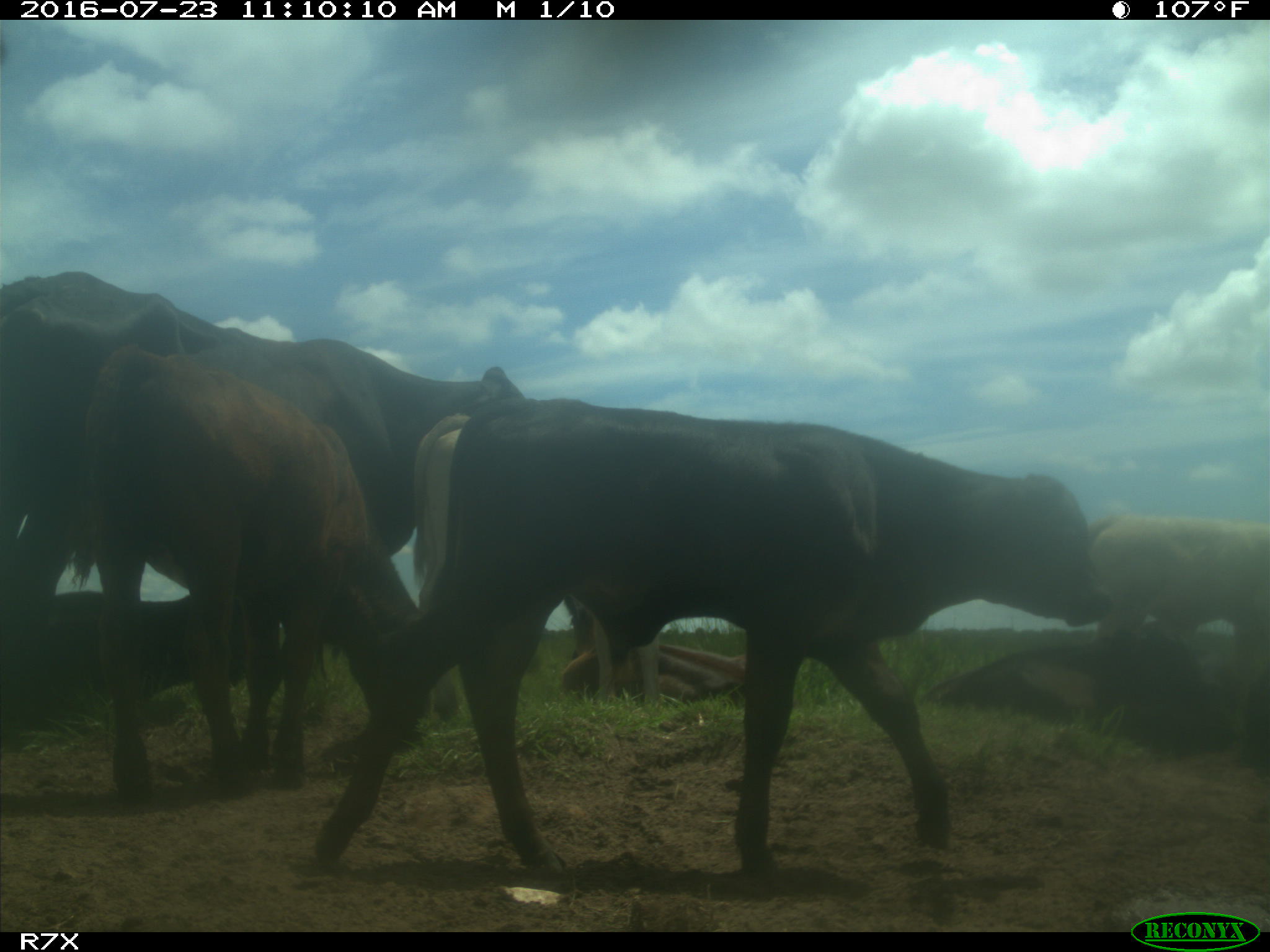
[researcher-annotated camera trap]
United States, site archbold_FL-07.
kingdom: Animalia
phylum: Chordata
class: Mammalia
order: Artiodactyla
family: Bovidae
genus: Bos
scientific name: Bos taurus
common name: domestic cow